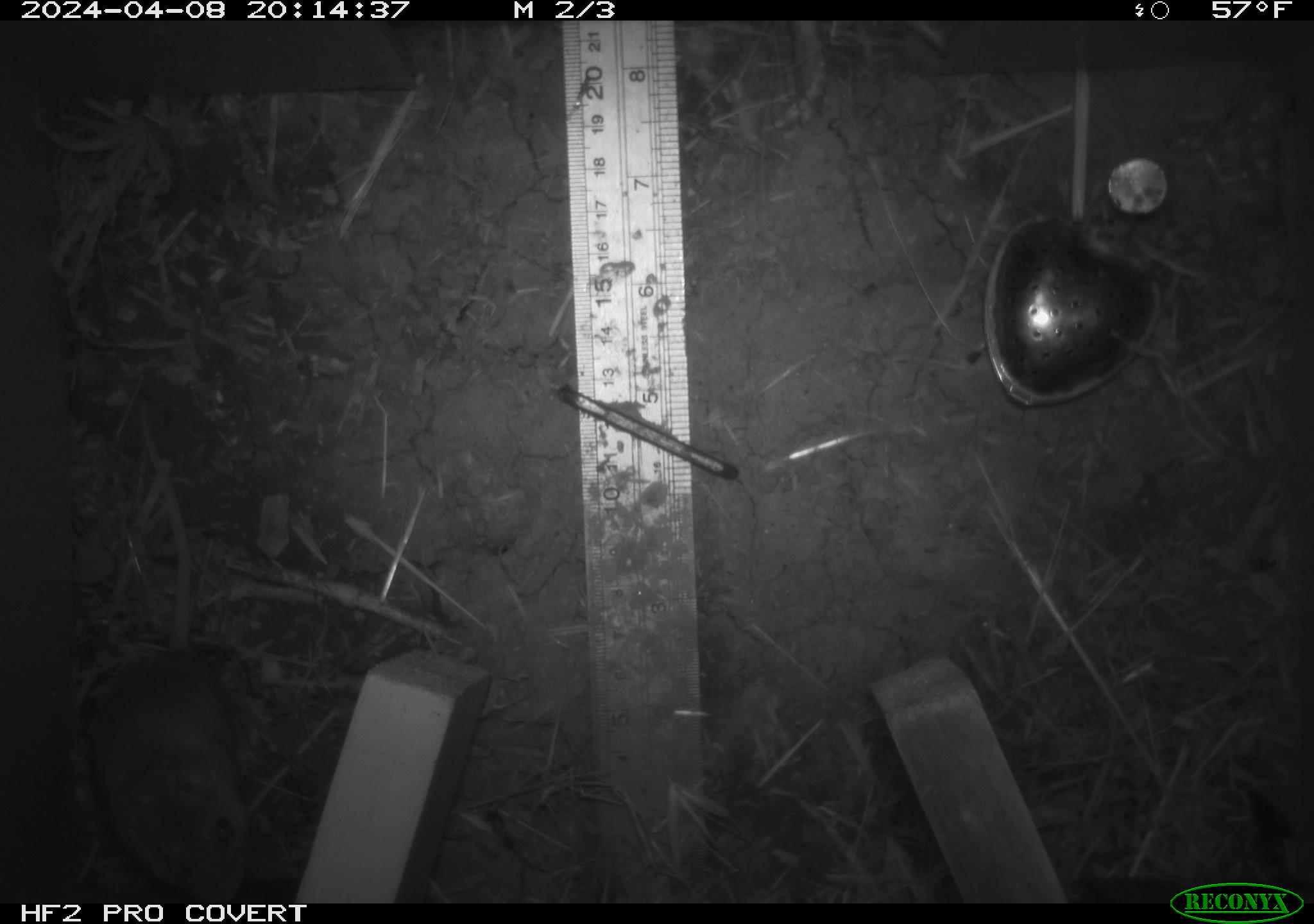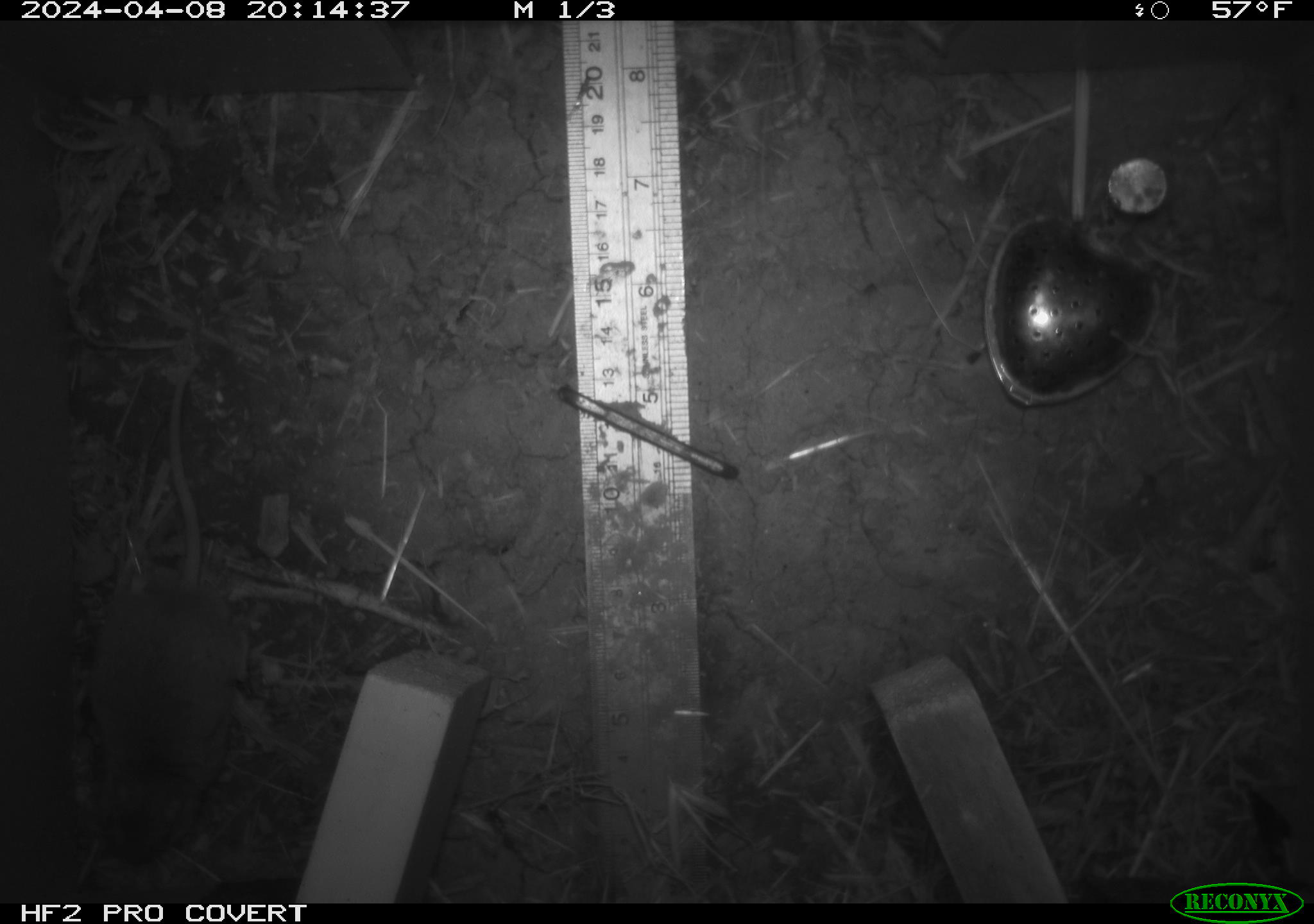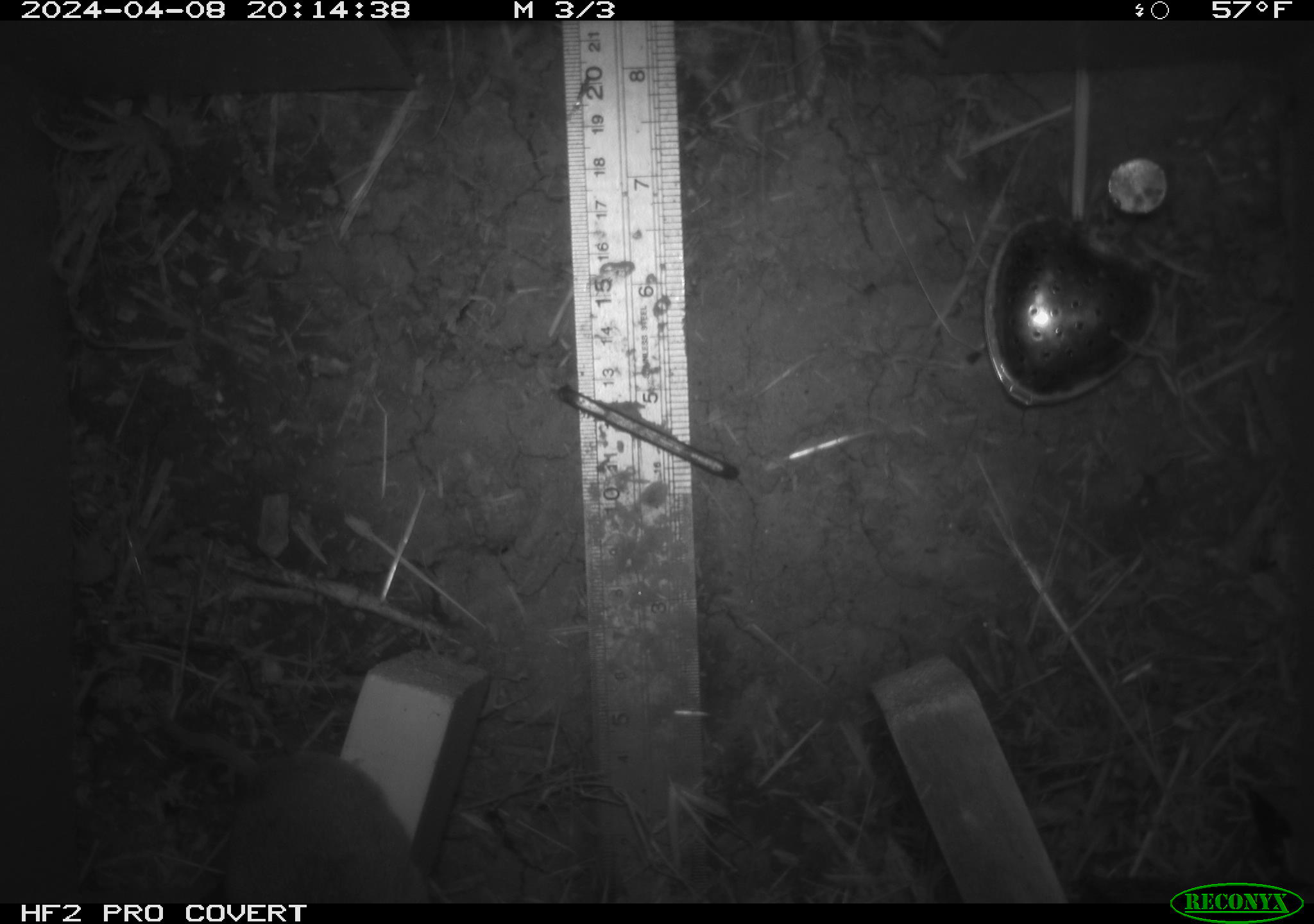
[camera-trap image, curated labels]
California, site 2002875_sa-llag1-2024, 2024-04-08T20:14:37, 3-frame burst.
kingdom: Animalia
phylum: Chordata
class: Mammalia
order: Rodentia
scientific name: Rodentia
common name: mouse species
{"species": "mouse species (Rodentia)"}